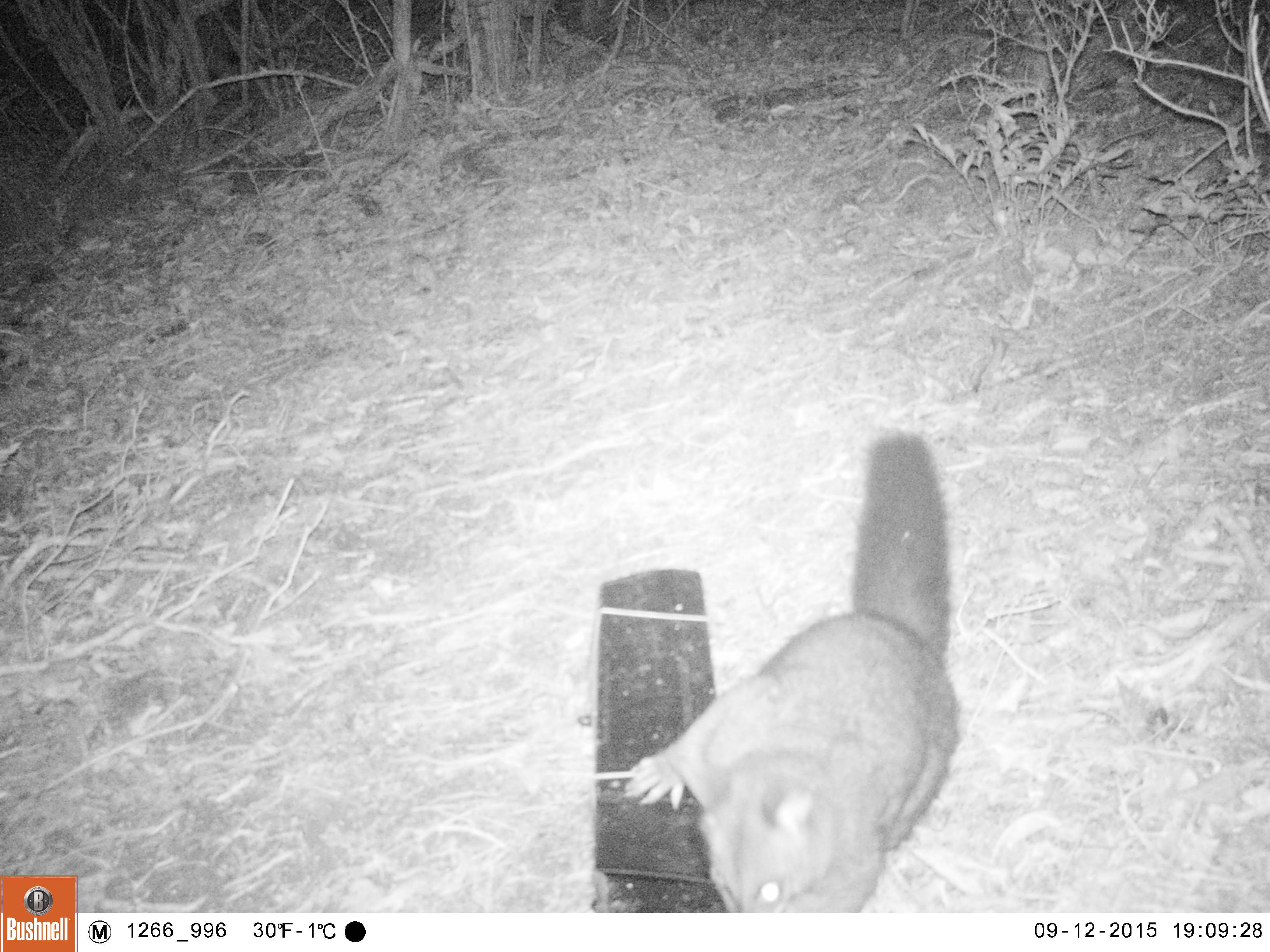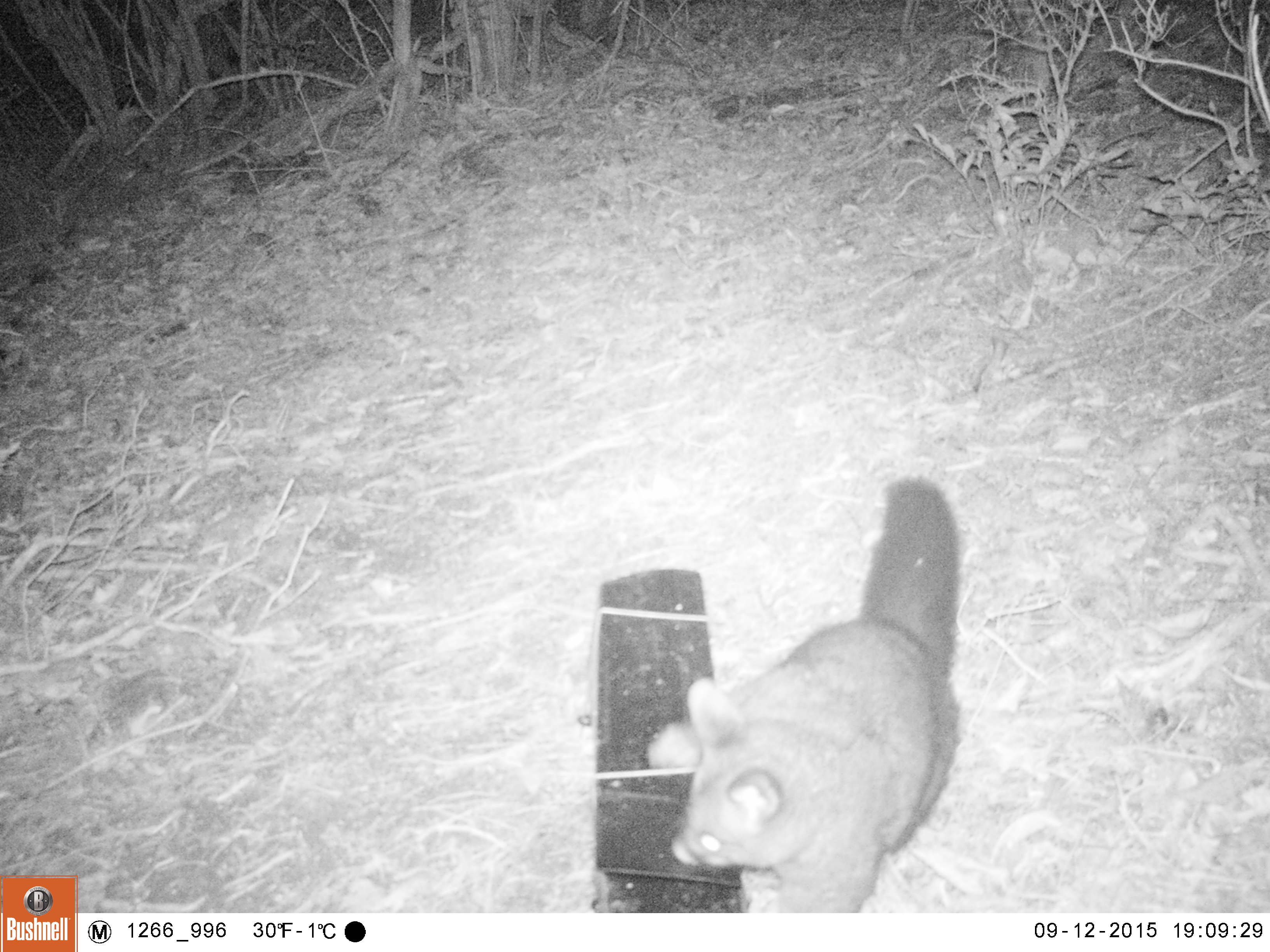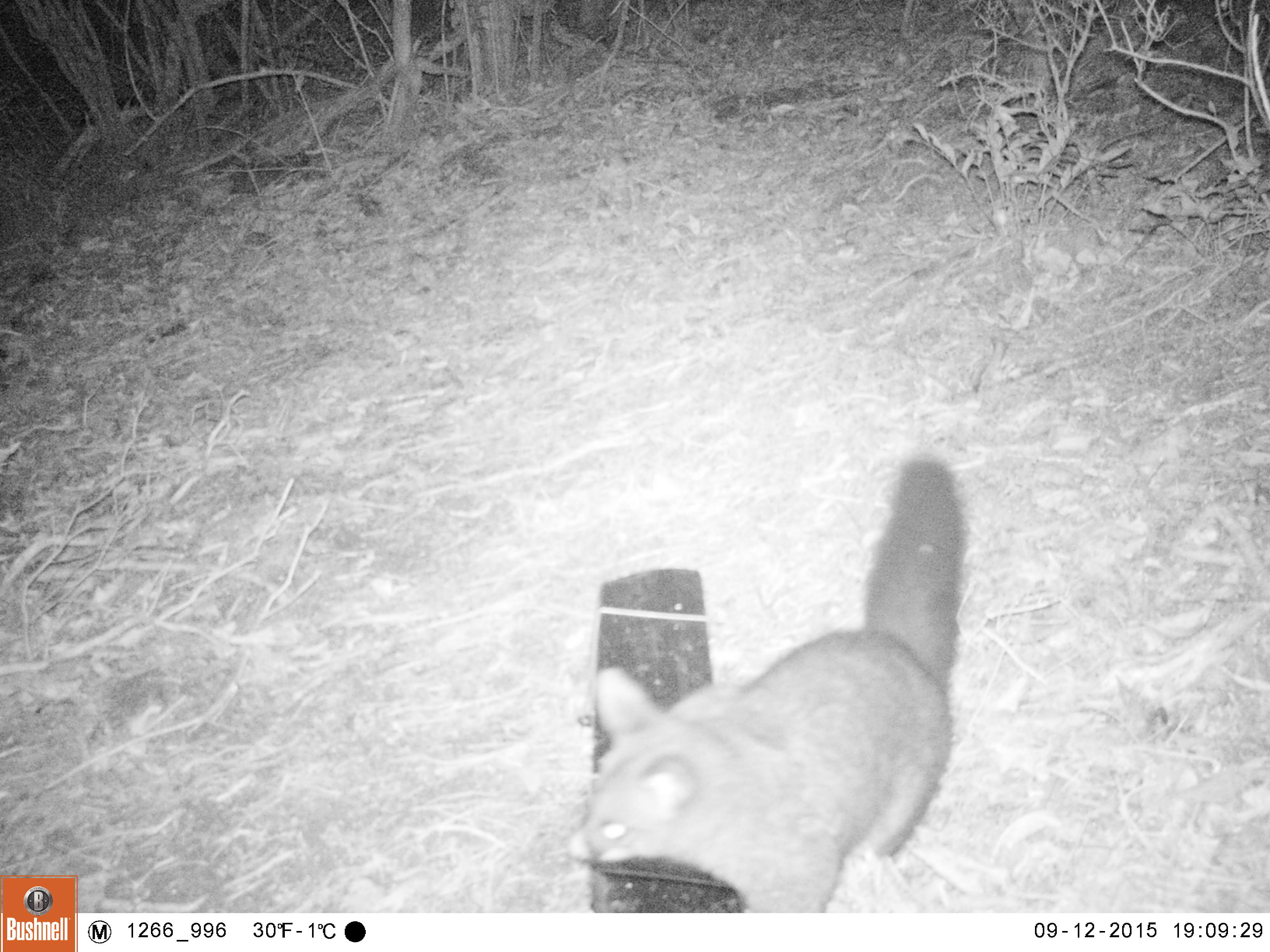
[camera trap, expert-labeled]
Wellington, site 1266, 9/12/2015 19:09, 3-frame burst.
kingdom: Animalia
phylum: Chordata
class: Mammalia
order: Didelphimorphia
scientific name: Didelphimorphia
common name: possum